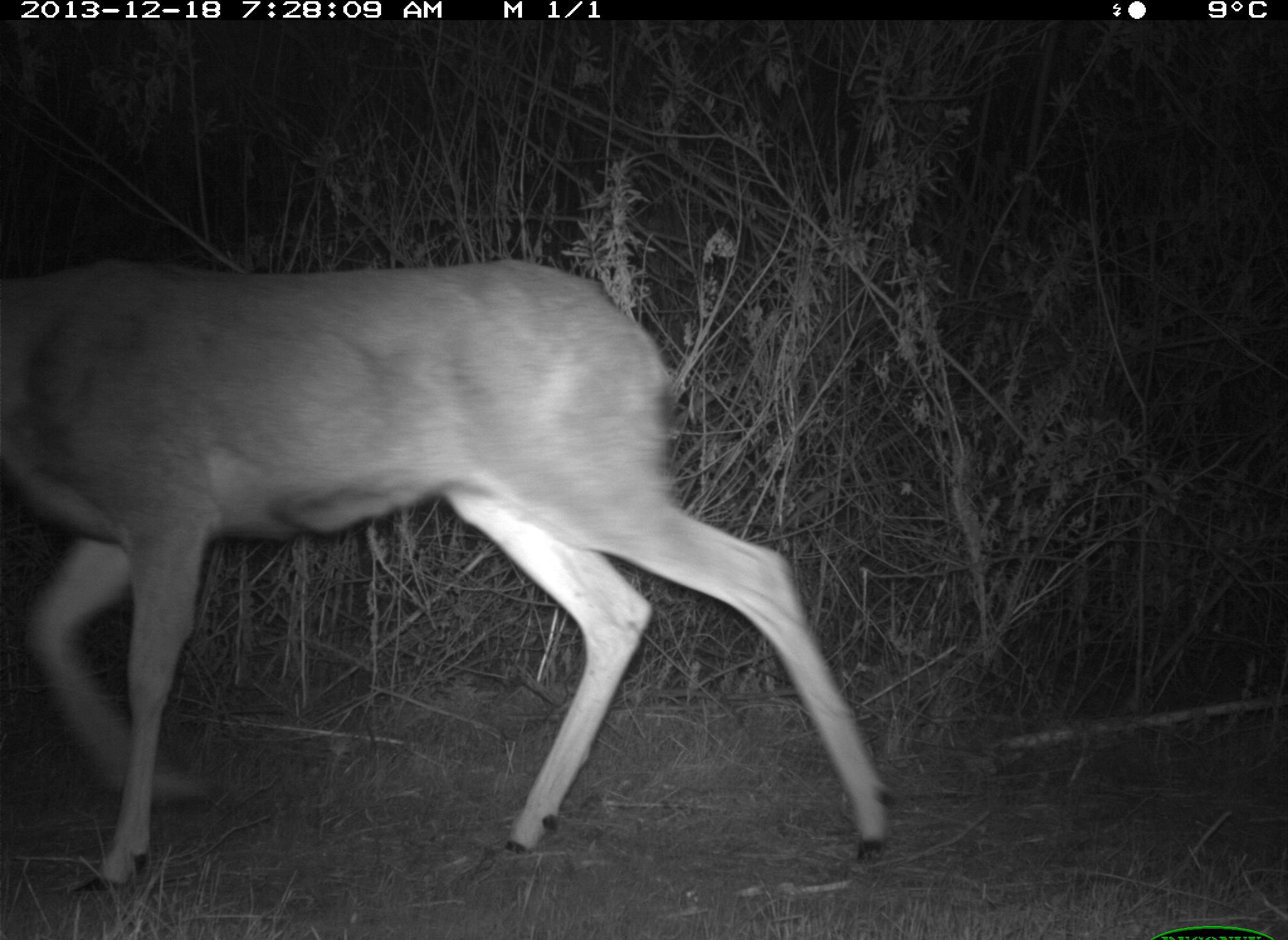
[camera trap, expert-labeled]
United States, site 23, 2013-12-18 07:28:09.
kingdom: Animalia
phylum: Chordata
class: Mammalia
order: Artiodactyla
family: Cervidae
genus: Odocoileus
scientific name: Odocoileus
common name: deer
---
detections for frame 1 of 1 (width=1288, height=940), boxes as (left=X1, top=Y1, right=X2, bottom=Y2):
deer: (left=0, top=259, right=898, bottom=895)